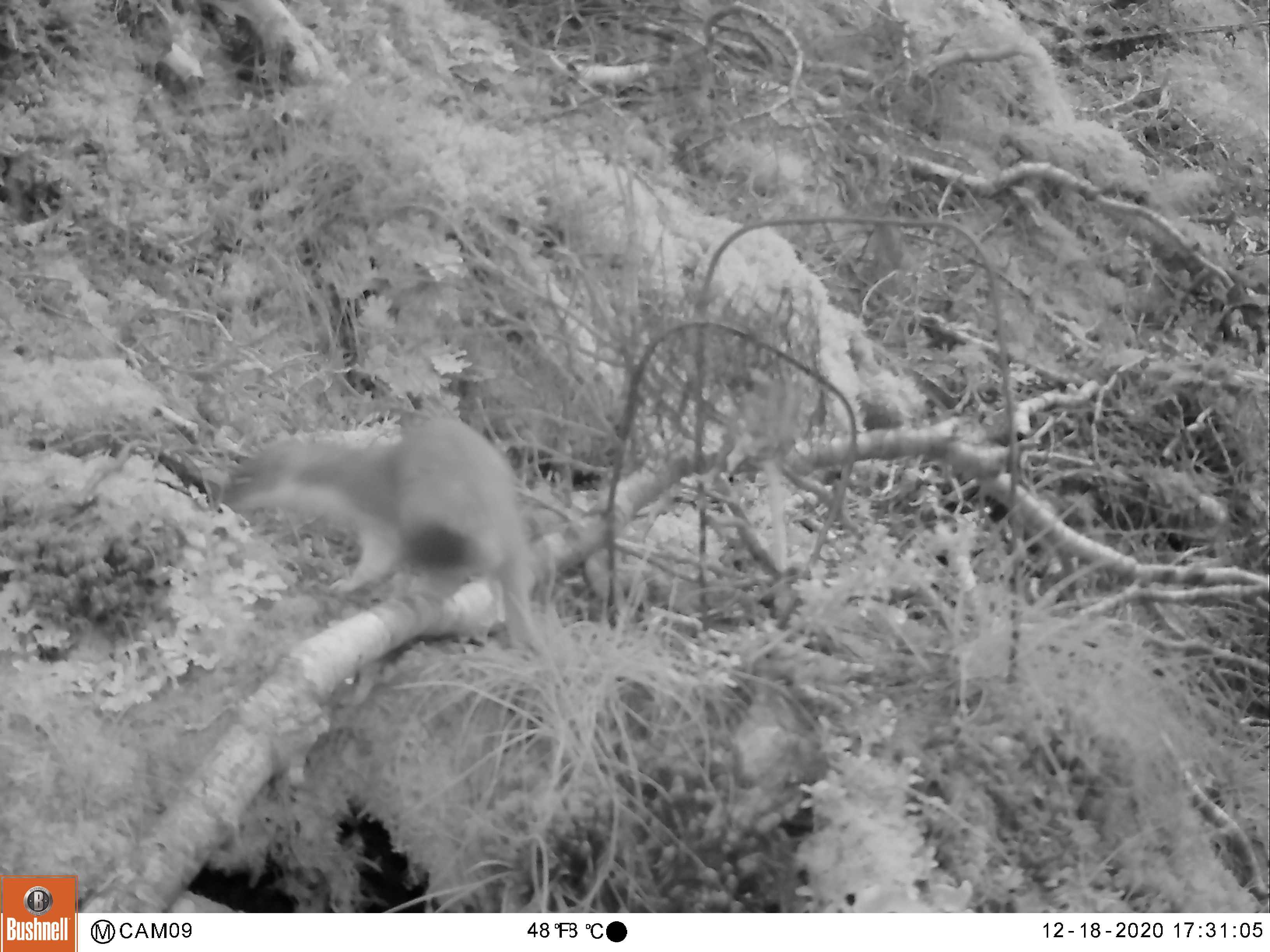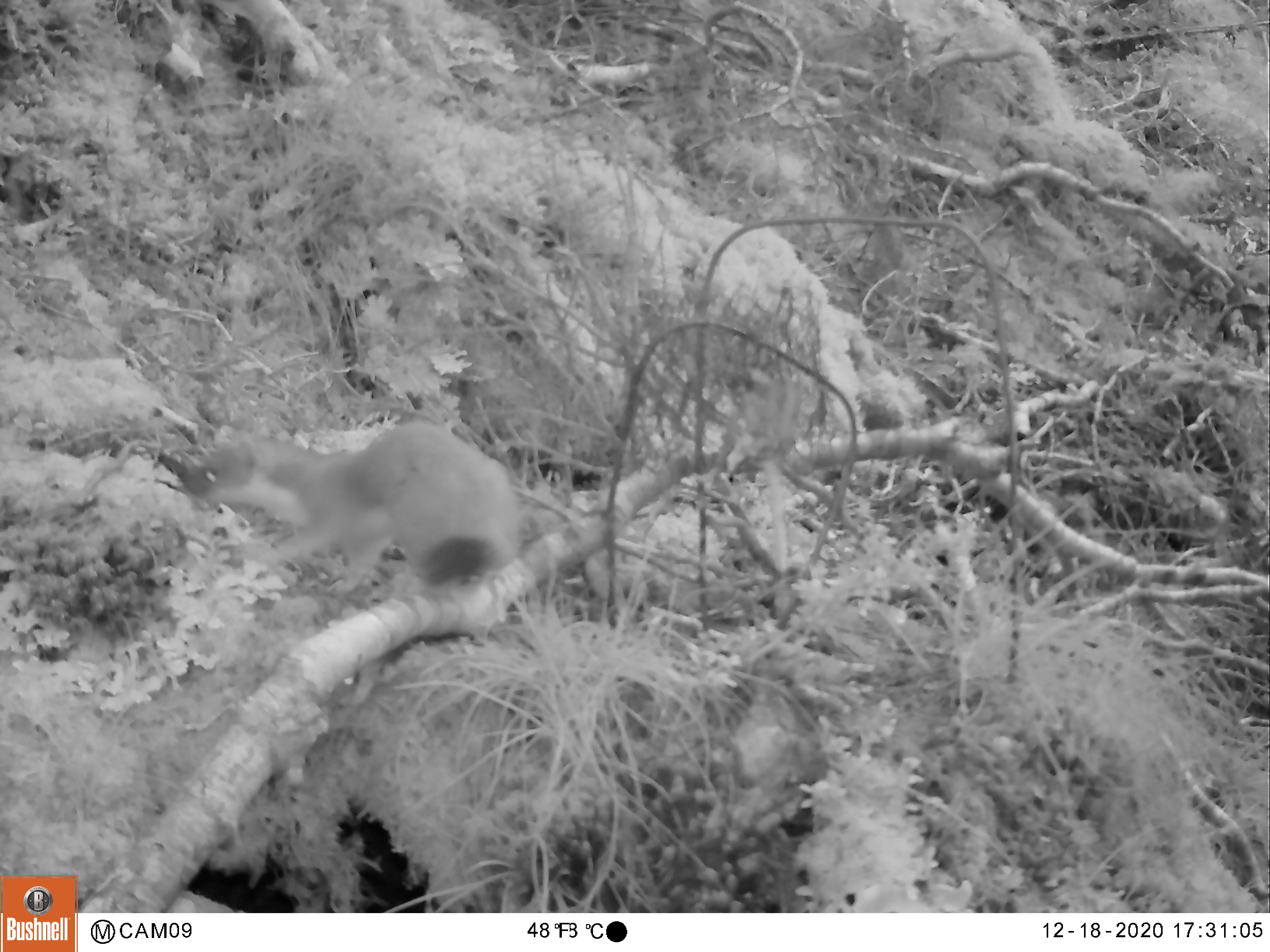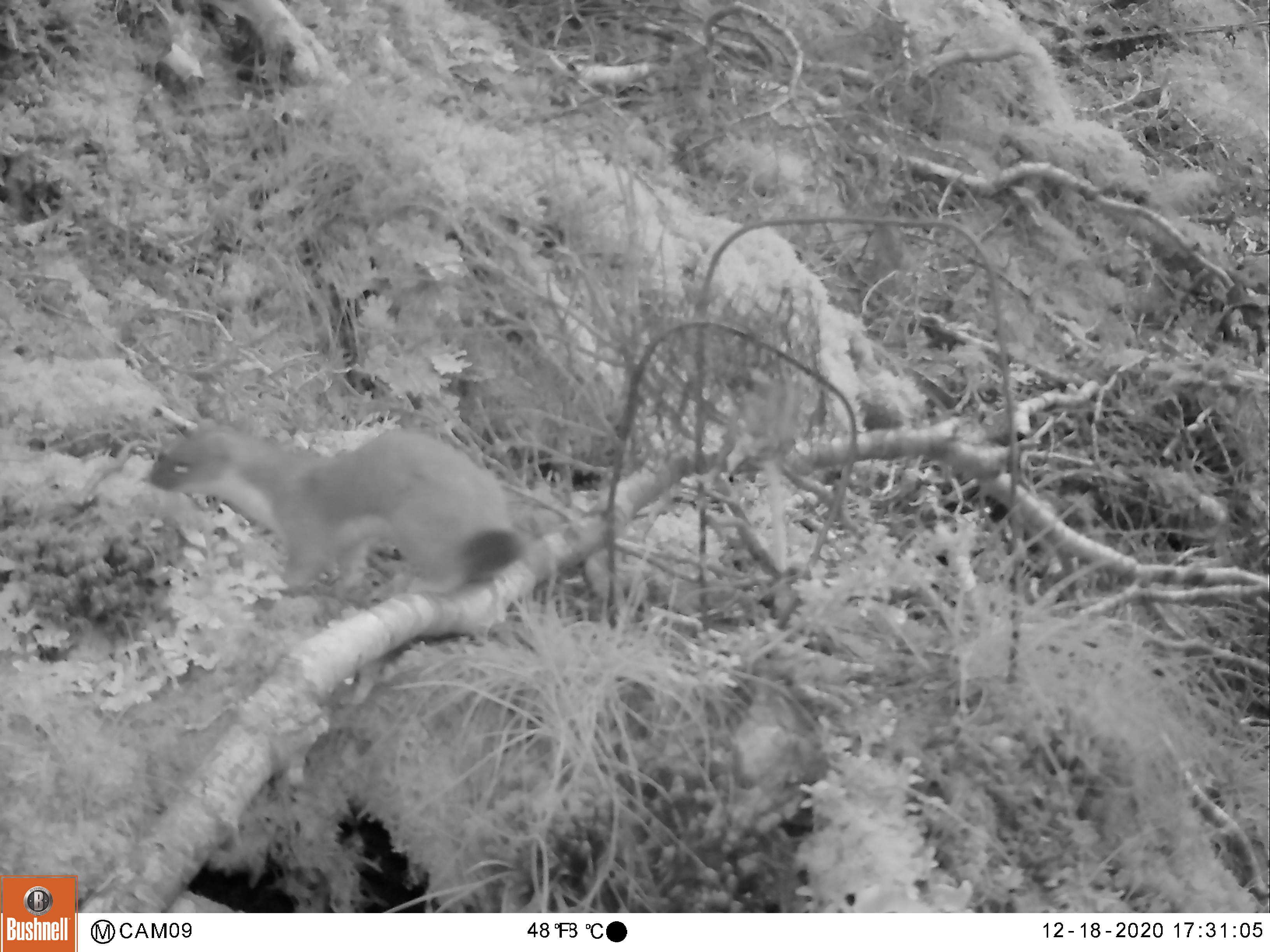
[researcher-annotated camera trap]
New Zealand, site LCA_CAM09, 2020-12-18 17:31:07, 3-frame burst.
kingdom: Animalia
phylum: Chordata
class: Mammalia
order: Carnivora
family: Mustelidae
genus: Mustela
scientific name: Mustela erminea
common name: stoat